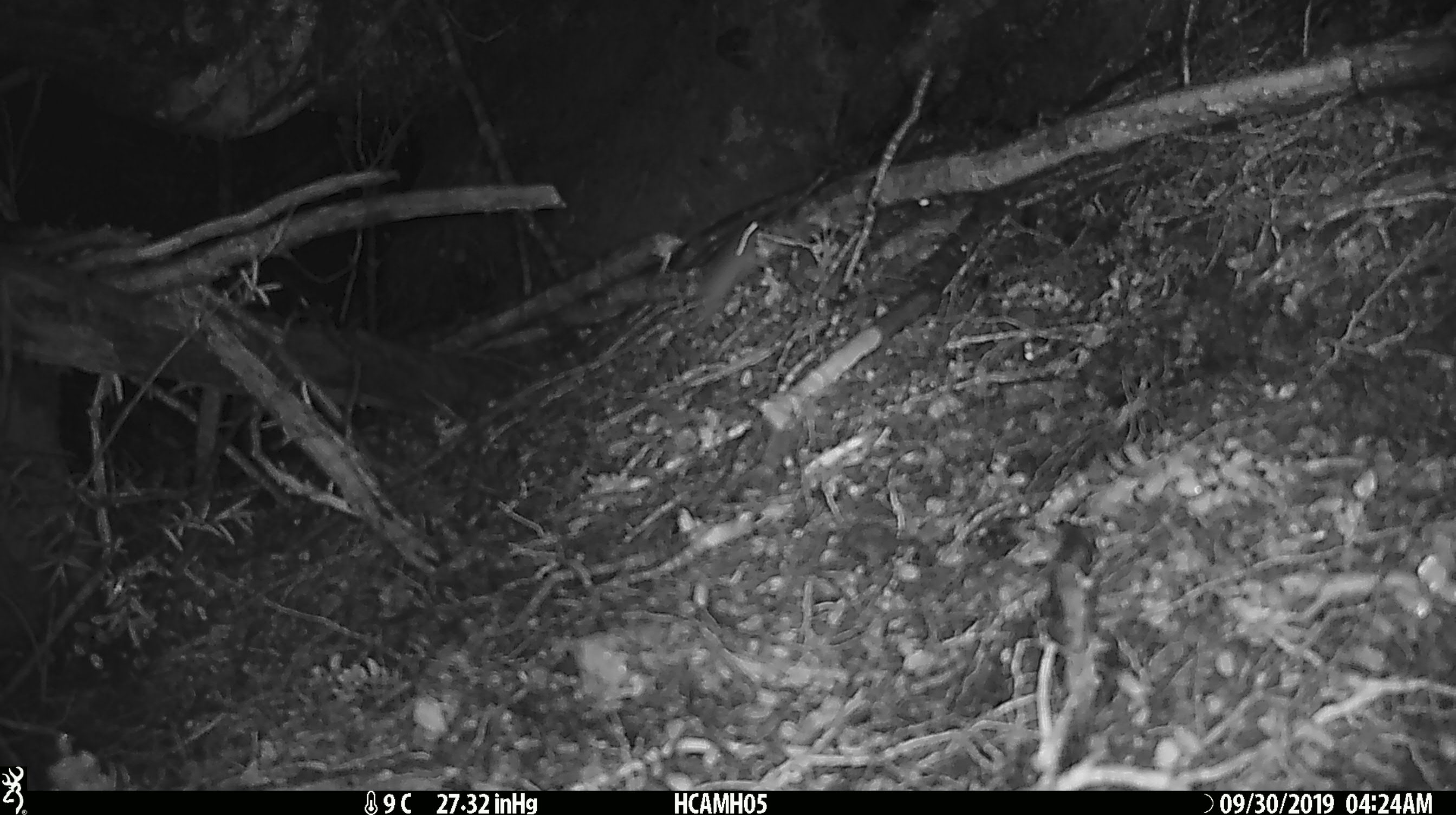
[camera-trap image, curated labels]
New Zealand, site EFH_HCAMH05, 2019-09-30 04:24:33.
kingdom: Animalia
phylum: Chordata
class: Mammalia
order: Rodentia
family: Muridae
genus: Mus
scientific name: Mus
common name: mouse